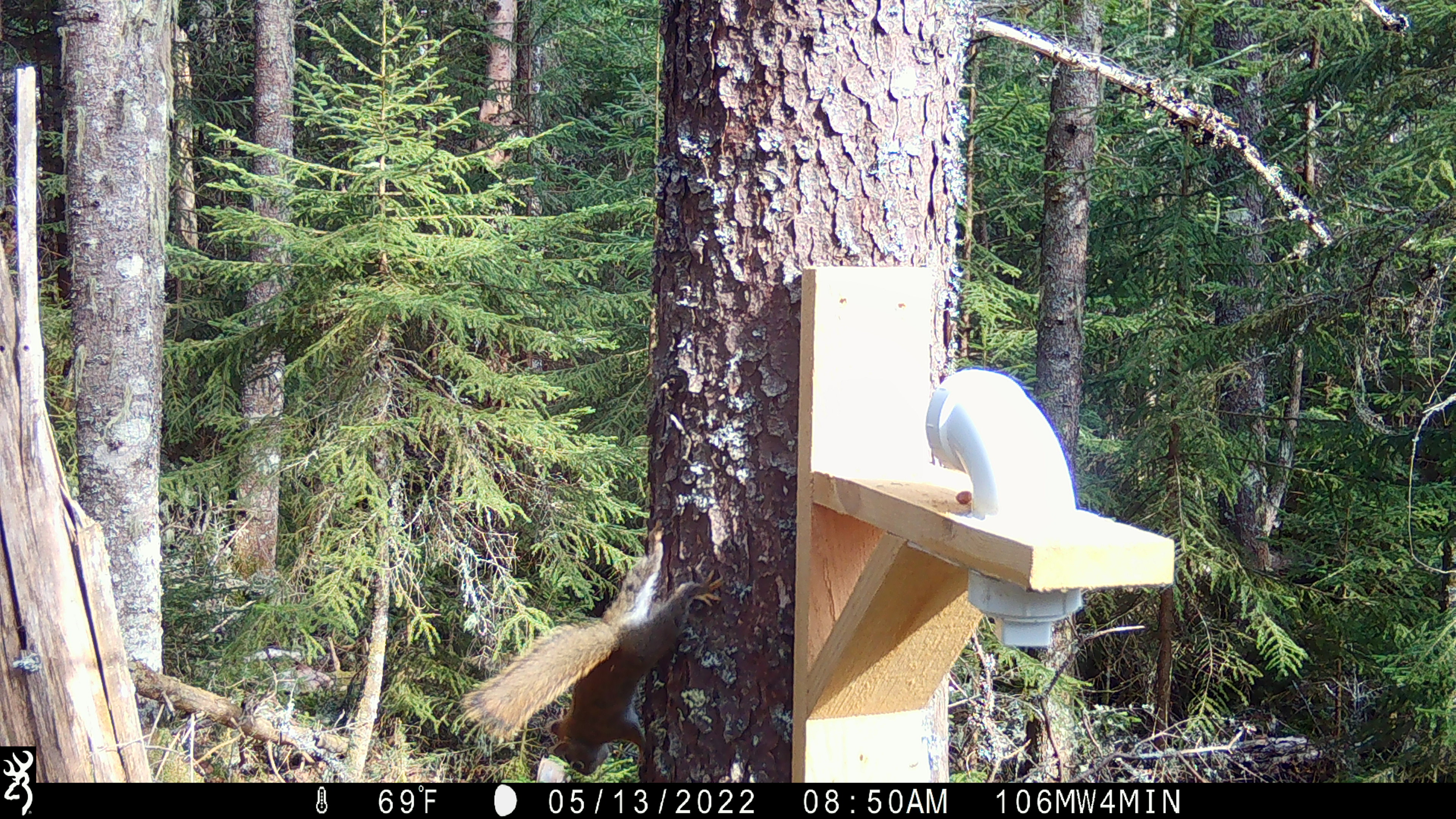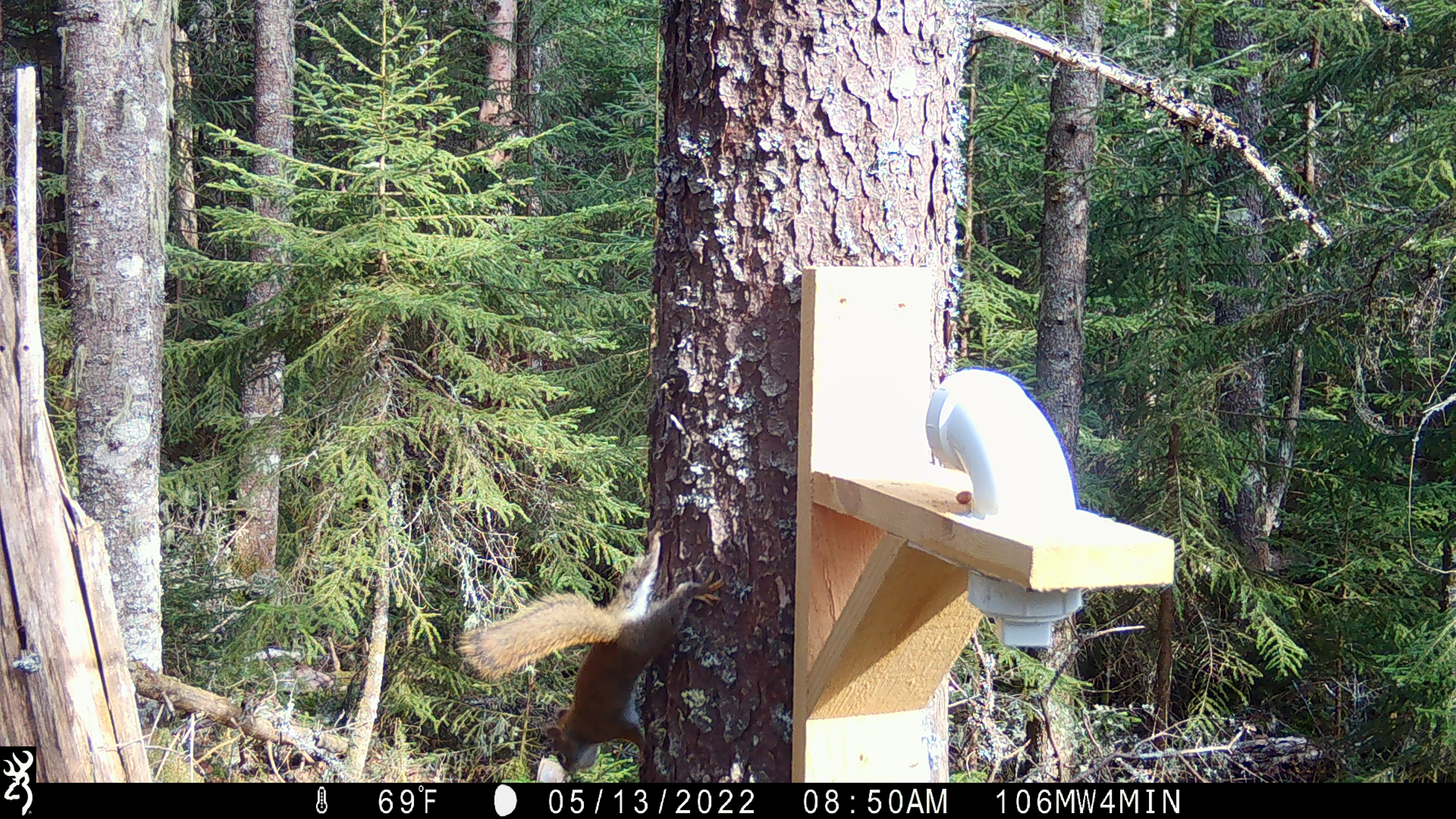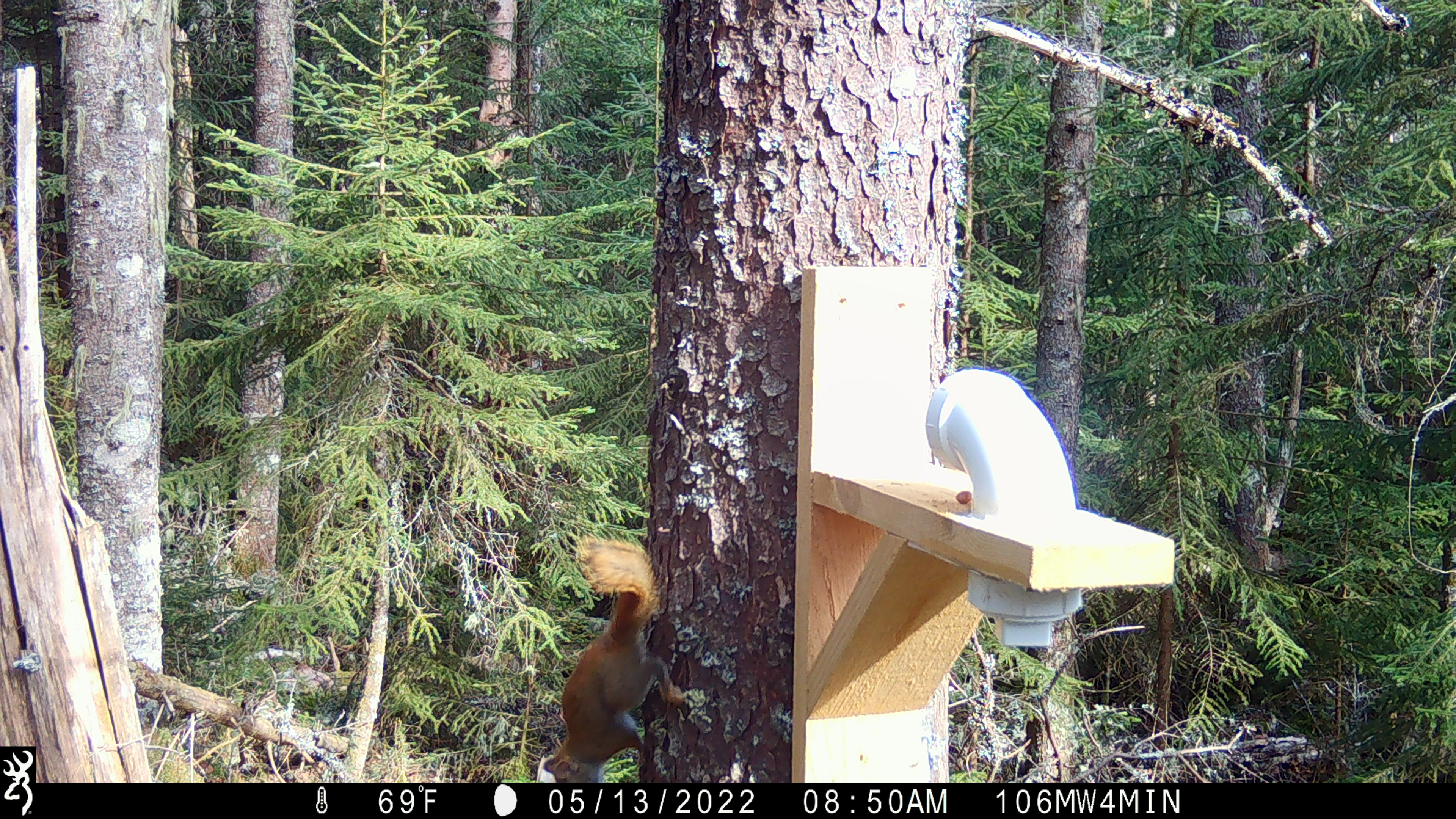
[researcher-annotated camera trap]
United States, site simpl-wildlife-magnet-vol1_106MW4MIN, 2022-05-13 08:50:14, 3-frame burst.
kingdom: Animalia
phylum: Chordata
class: Mammalia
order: Rodentia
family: Sciuridae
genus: Tamiasciurus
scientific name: Tamiasciurus hudsonicus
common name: red squirrel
Red squirrel (Tamiasciurus hudsonicus).